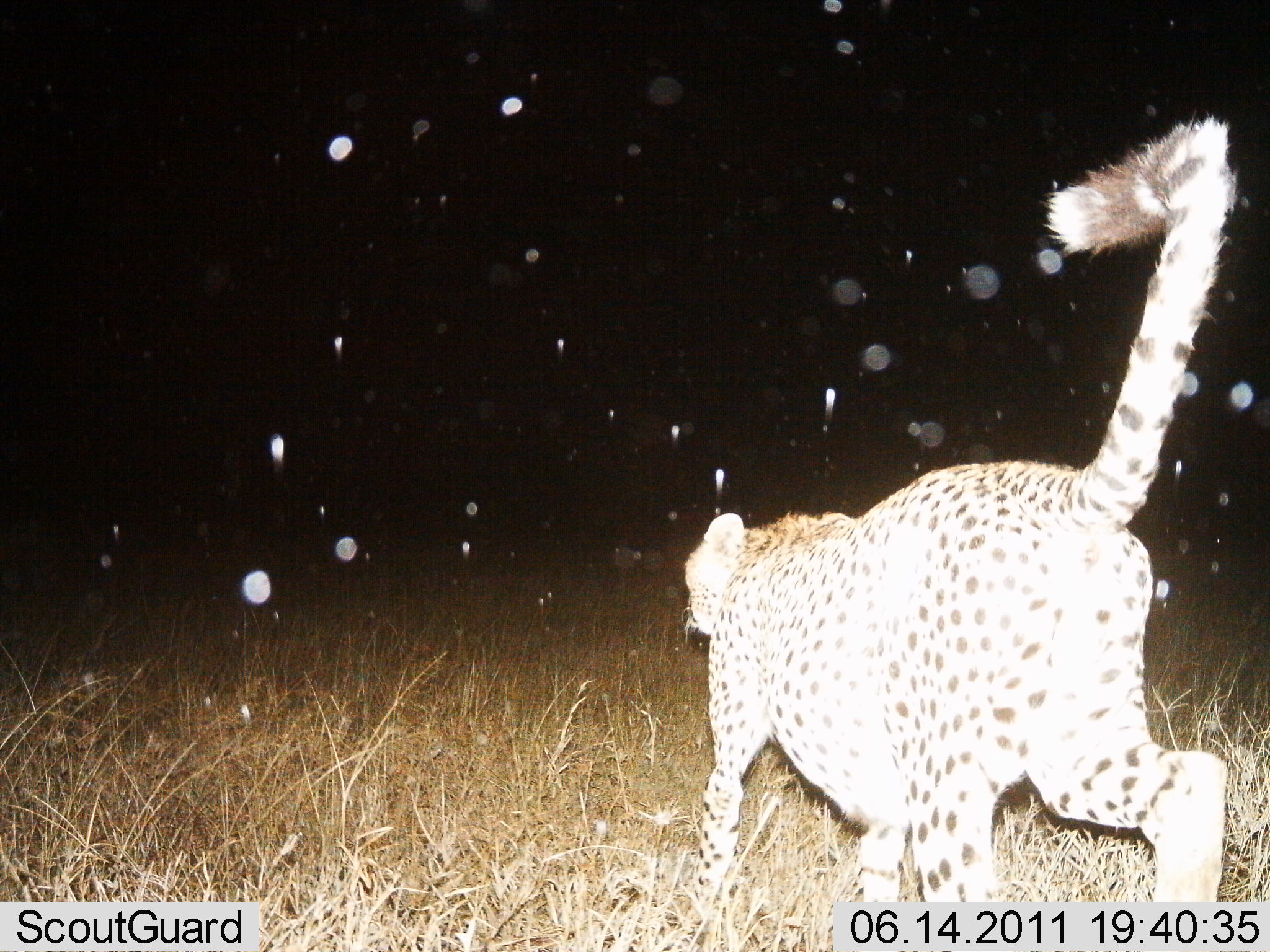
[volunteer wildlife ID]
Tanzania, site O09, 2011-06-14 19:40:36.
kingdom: Animalia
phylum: Chordata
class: Mammalia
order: Carnivora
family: Felidae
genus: Acinonyx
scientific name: Acinonyx jubatus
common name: cheetah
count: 1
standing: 0%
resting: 0%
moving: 100%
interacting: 0%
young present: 0%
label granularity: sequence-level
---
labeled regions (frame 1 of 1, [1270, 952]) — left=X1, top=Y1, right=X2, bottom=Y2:
animal: left=679, top=113, right=1237, bottom=952